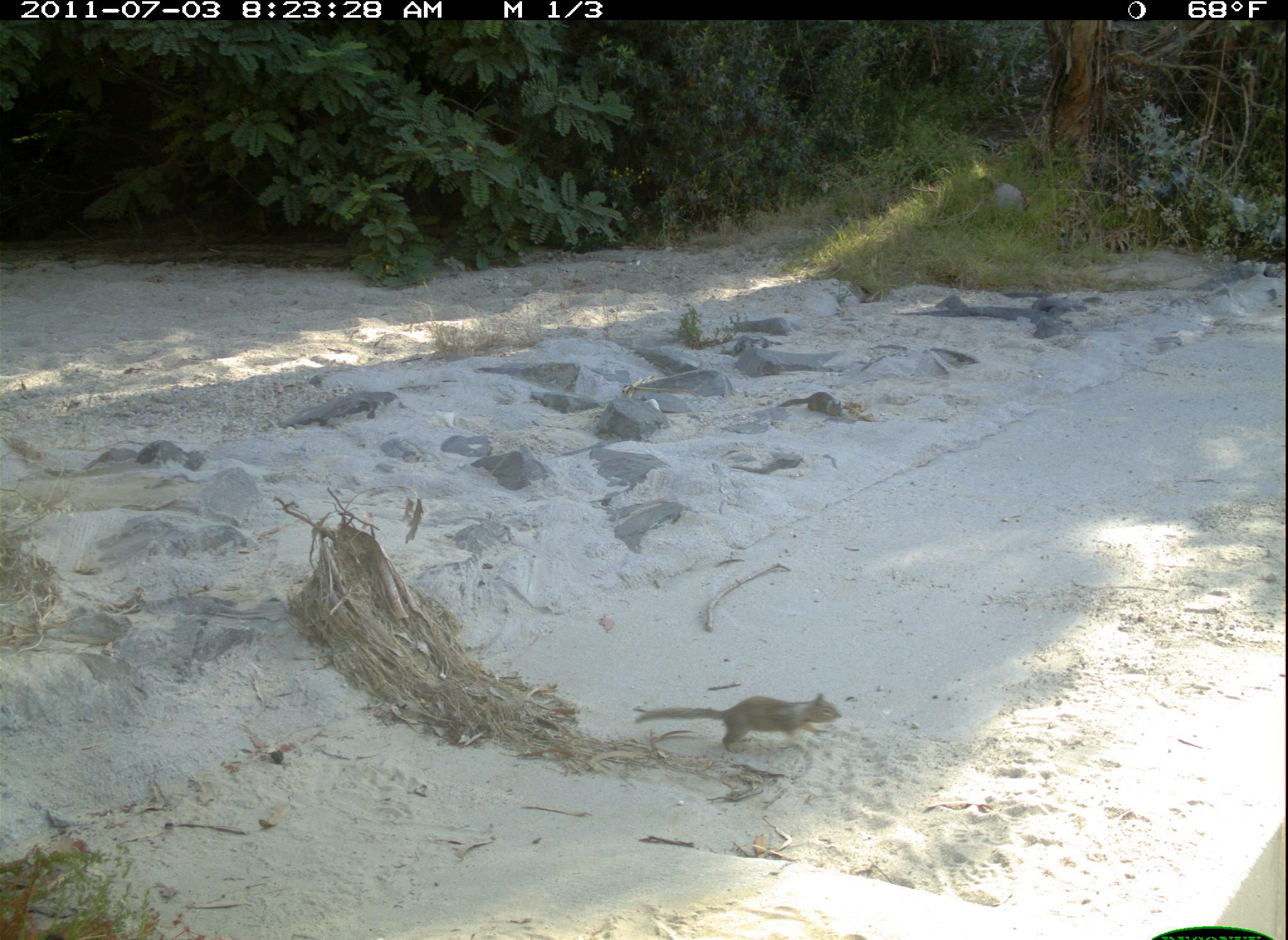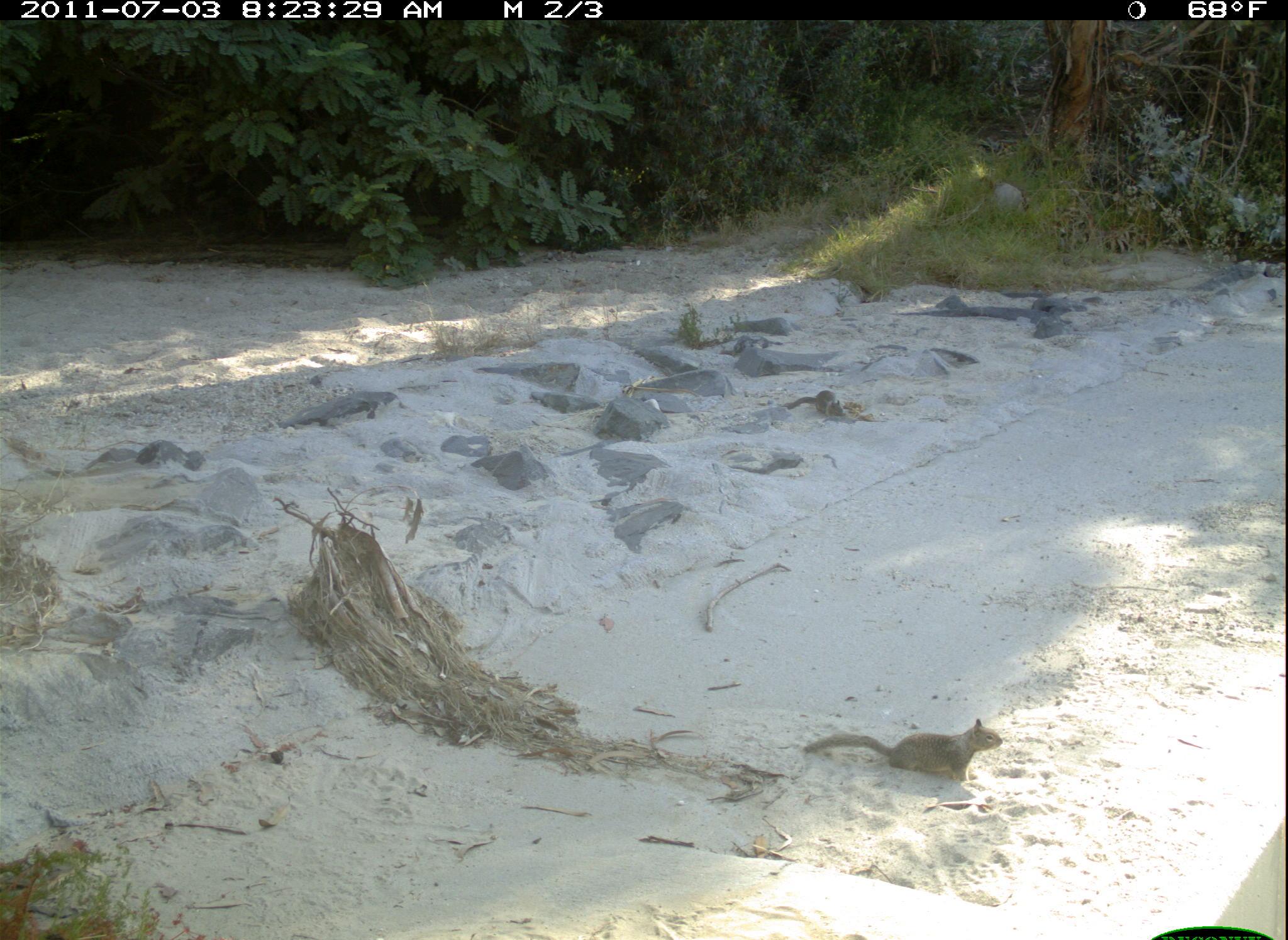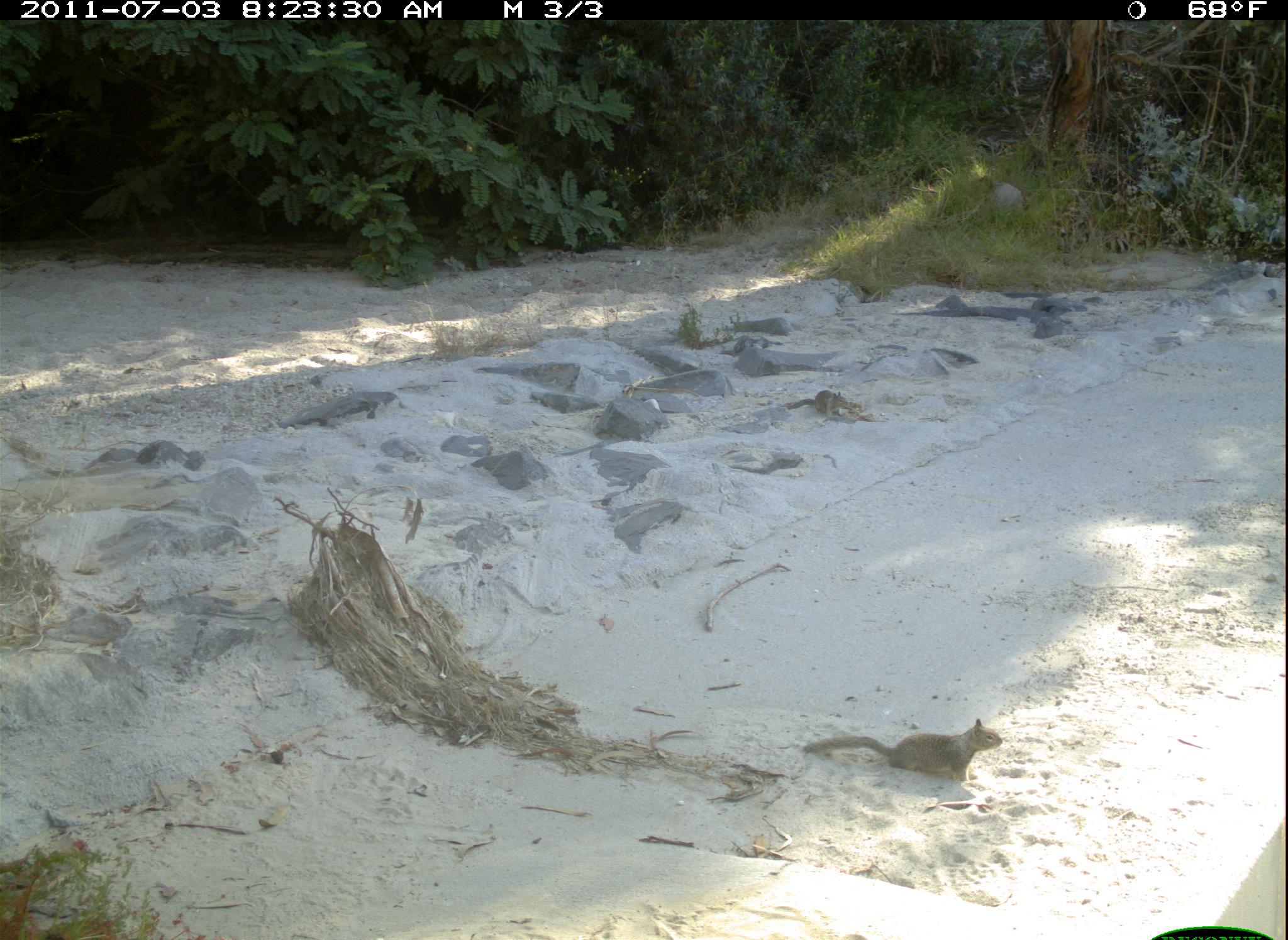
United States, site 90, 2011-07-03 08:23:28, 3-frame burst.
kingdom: Animalia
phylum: Chordata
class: Mammalia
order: Rodentia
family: Sciuridae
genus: Sciurus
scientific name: Sciurus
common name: squirrel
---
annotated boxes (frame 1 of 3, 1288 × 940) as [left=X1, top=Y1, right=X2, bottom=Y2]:
squirrel: [left=634, top=686, right=855, bottom=783]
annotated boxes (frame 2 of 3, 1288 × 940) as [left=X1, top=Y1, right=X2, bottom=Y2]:
squirrel: [left=794, top=709, right=1016, bottom=805]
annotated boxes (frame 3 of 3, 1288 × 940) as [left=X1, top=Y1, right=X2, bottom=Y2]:
squirrel: [left=791, top=673, right=1021, bottom=797]